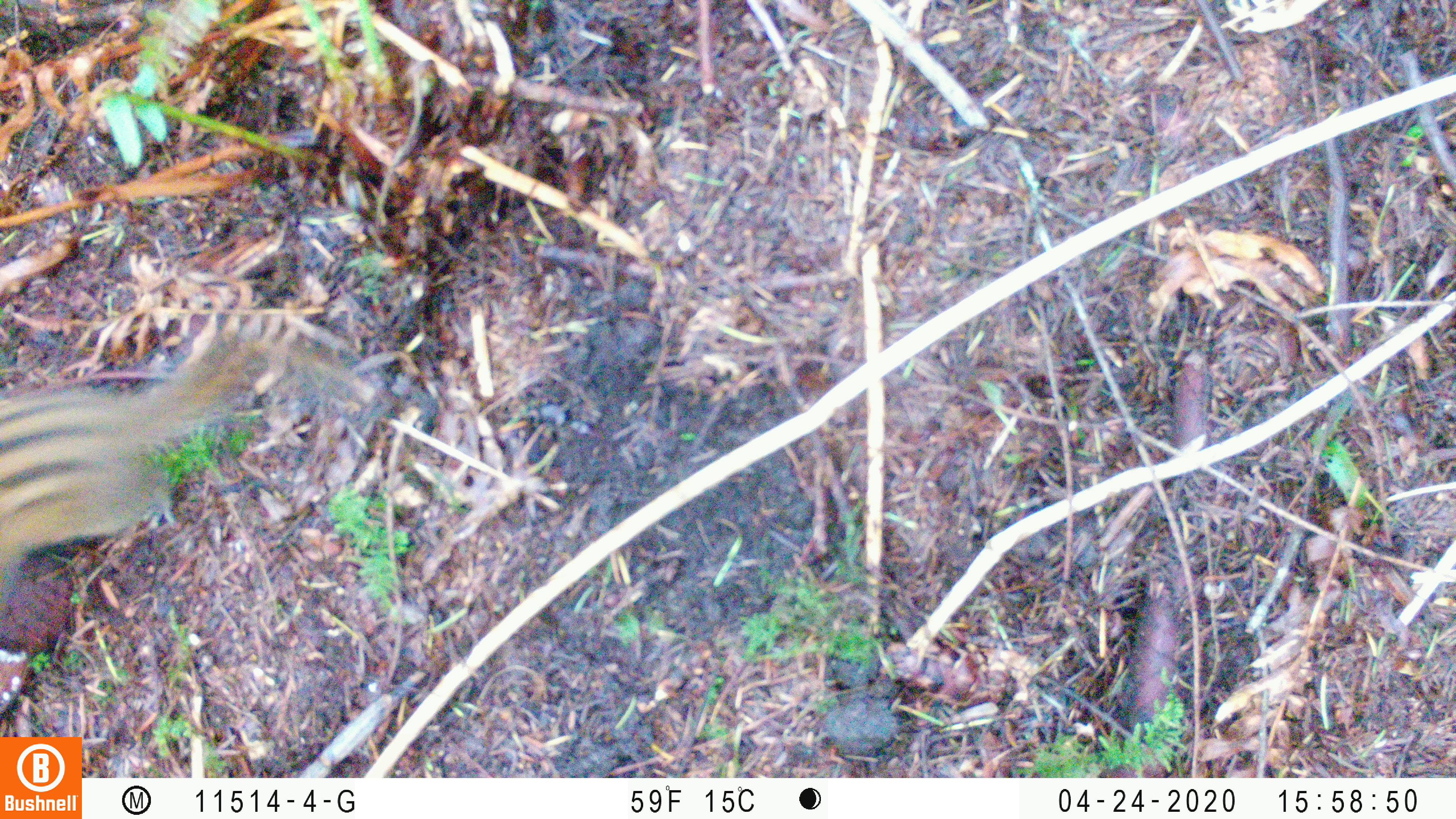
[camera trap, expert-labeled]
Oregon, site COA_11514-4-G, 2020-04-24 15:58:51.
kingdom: Animalia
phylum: Chordata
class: Mammalia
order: Rodentia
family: Sciuridae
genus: Neotamias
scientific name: Neotamias townsendii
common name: townsend's chipmunk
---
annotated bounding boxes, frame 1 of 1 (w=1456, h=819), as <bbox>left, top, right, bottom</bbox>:
townsend's chipmunk: <bbox>0, 308, 391, 607</bbox>